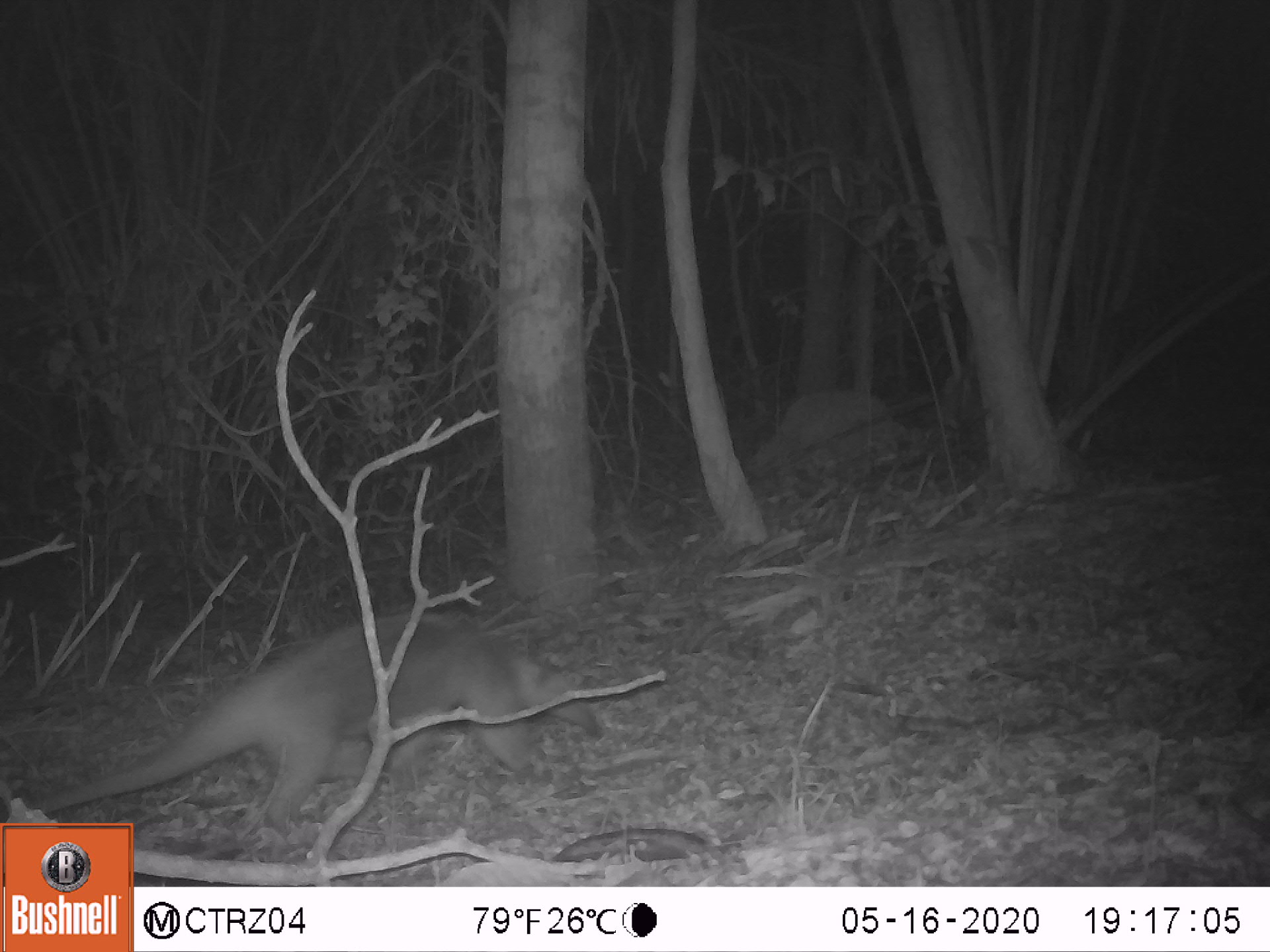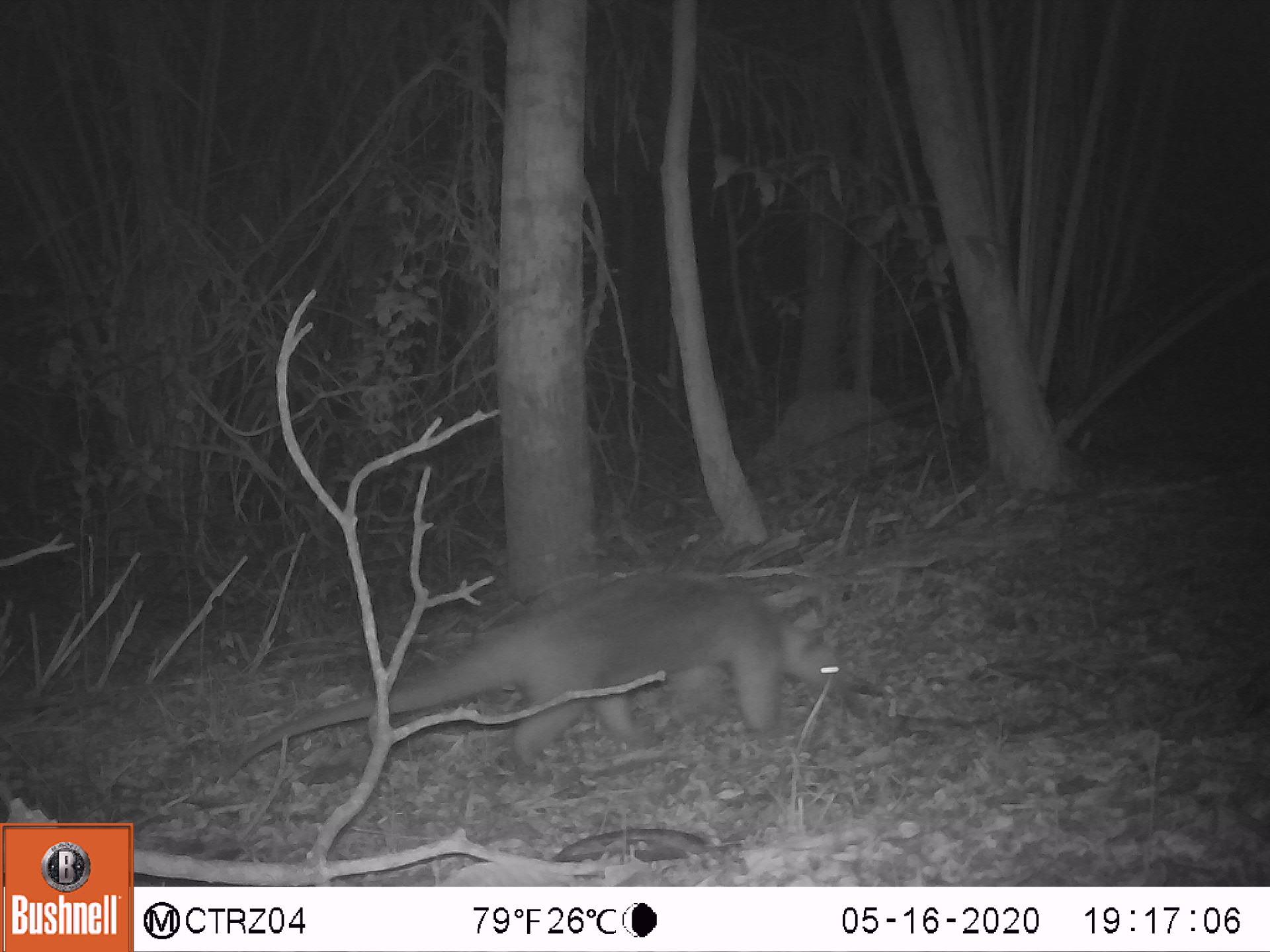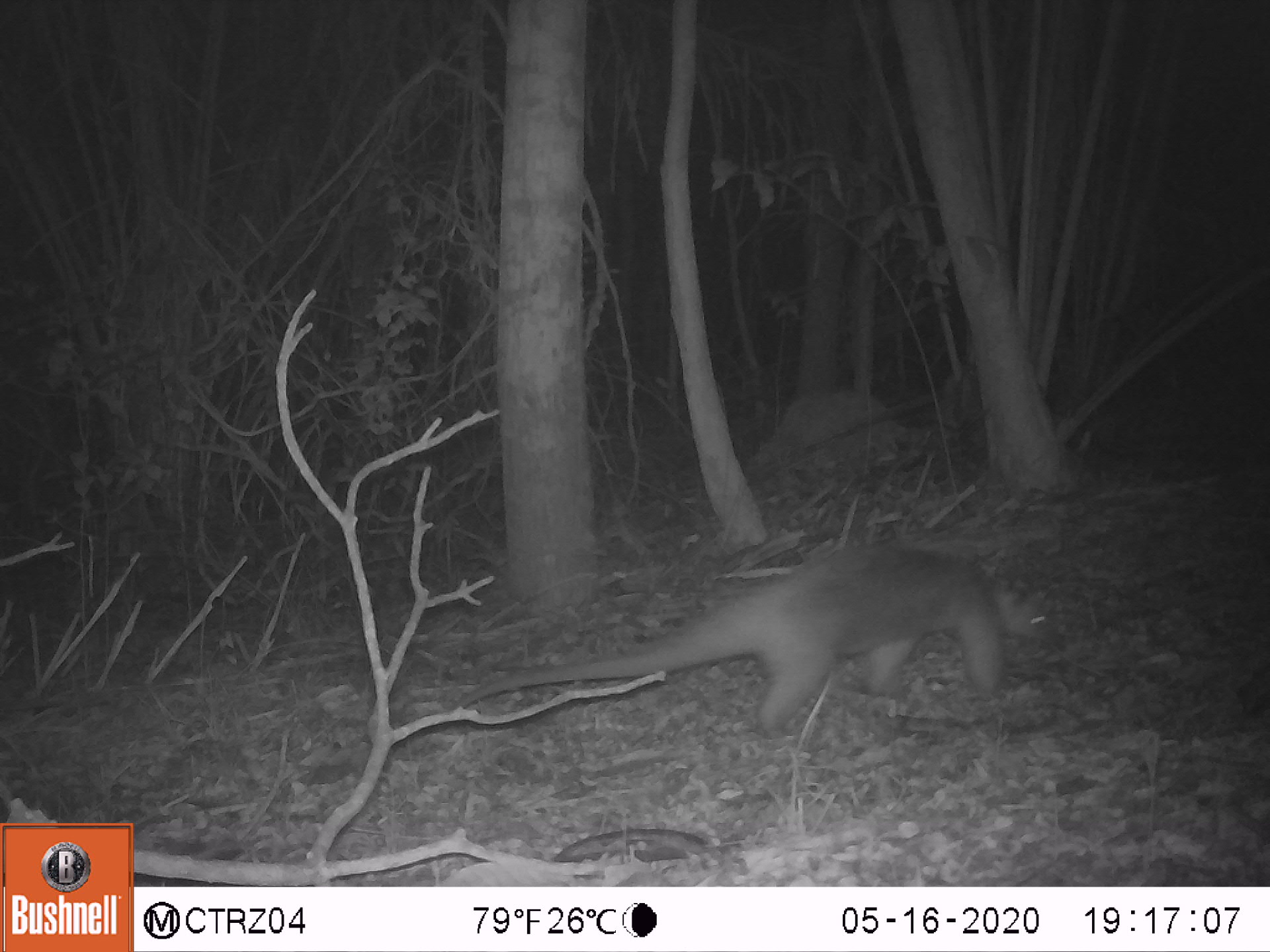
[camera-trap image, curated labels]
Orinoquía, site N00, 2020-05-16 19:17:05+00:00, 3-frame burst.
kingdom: Animalia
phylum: Chordata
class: Mammalia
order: Pilosa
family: Myrmecophagidae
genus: Tamandua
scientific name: Tamandua tetradactyla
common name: southern tamandua